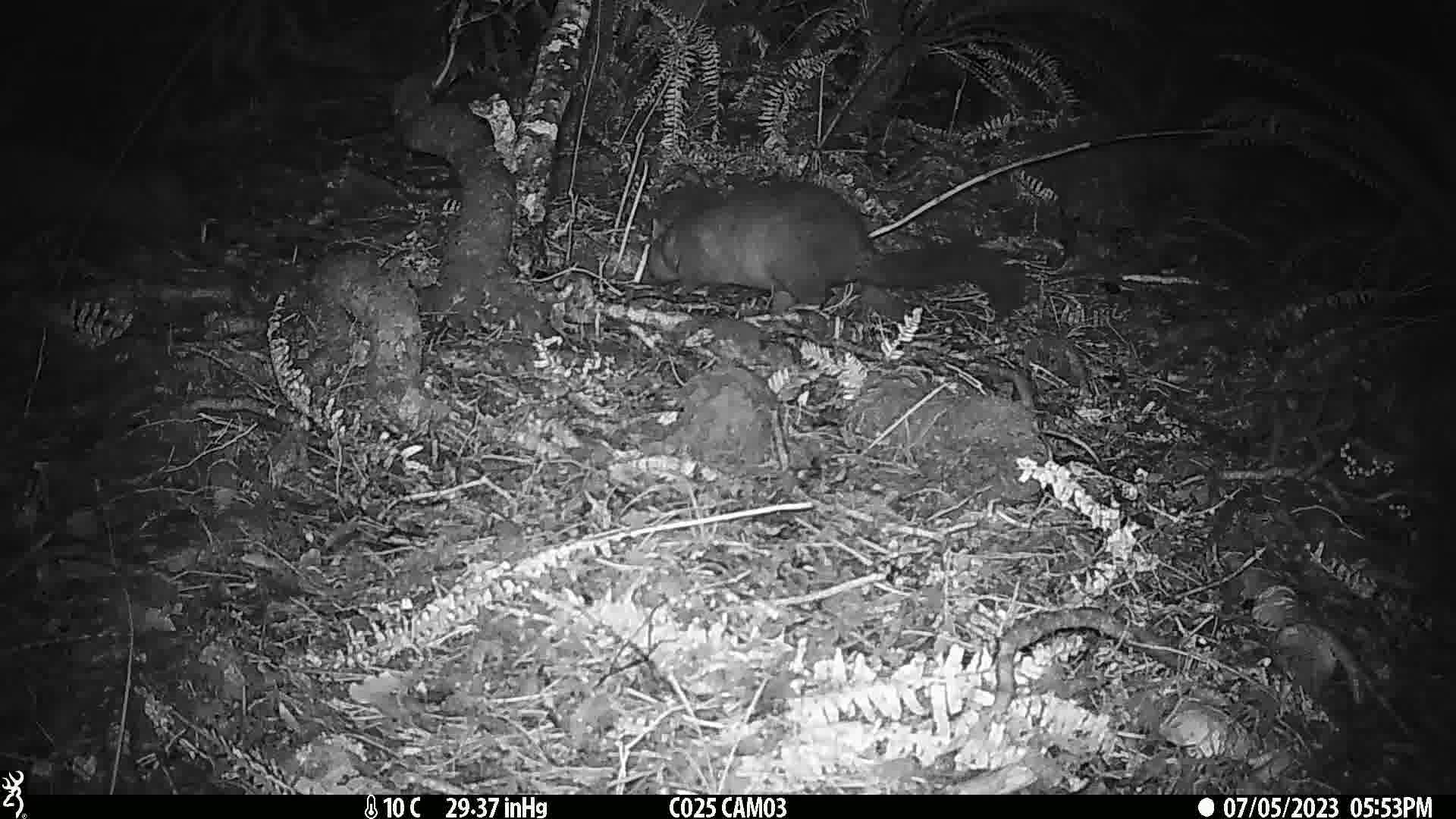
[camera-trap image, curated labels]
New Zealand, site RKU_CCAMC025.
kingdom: Animalia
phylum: Chordata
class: Mammalia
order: Diprotodontia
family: Phalangeridae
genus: Trichosurus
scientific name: Trichosurus vulpecula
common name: common brushtail possum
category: possum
Possum (common brushtail possum) (Trichosurus vulpecula).